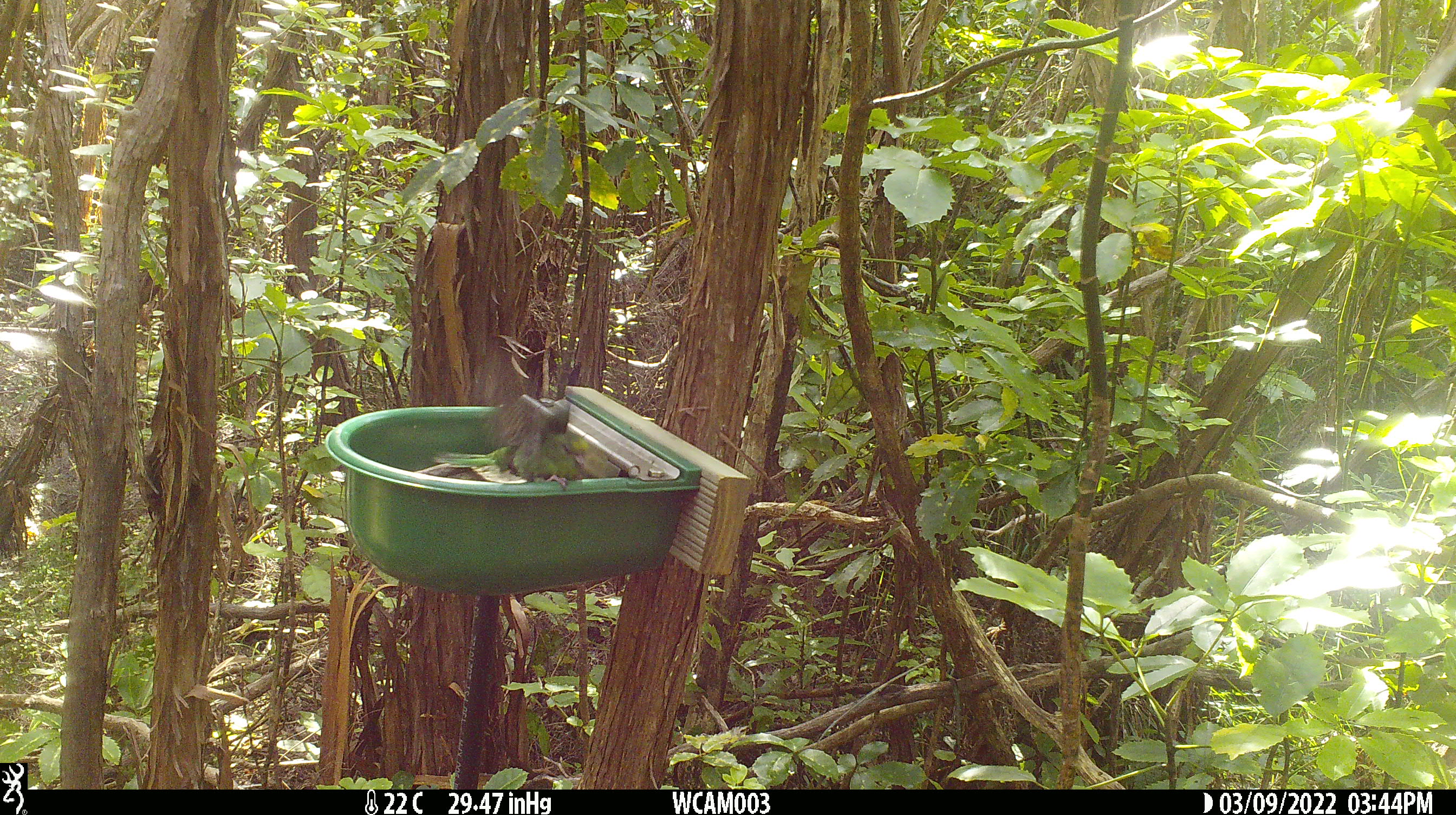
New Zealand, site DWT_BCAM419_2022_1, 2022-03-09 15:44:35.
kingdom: Animalia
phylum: Chordata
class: Aves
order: Psittaciformes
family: Psittaculidae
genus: Cyanoramphus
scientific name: Cyanoramphus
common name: parakeet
Parakeet (Cyanoramphus).